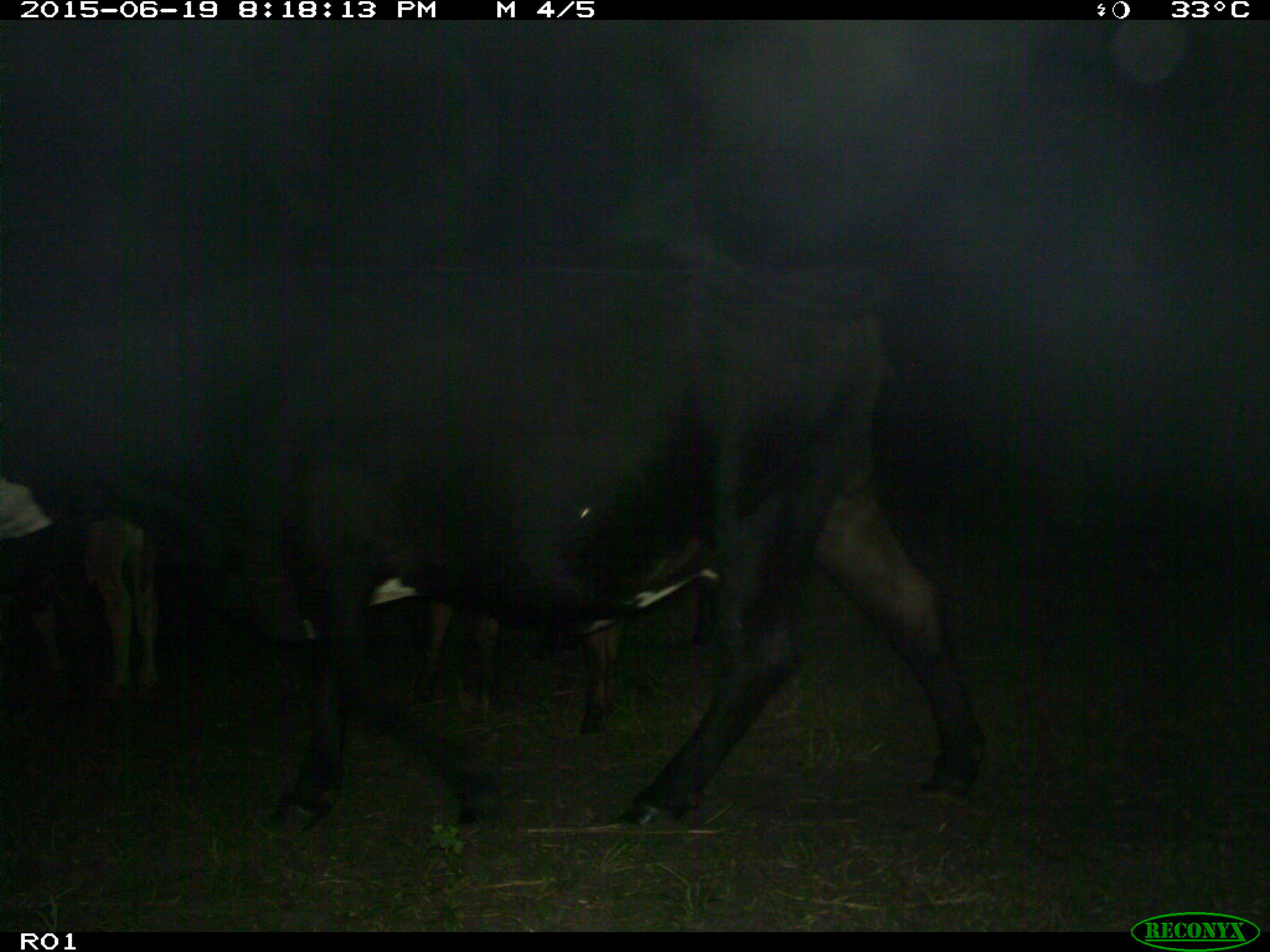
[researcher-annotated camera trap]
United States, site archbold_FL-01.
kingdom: Animalia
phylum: Chordata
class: Mammalia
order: Artiodactyla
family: Bovidae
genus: Bos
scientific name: Bos taurus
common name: domestic cow